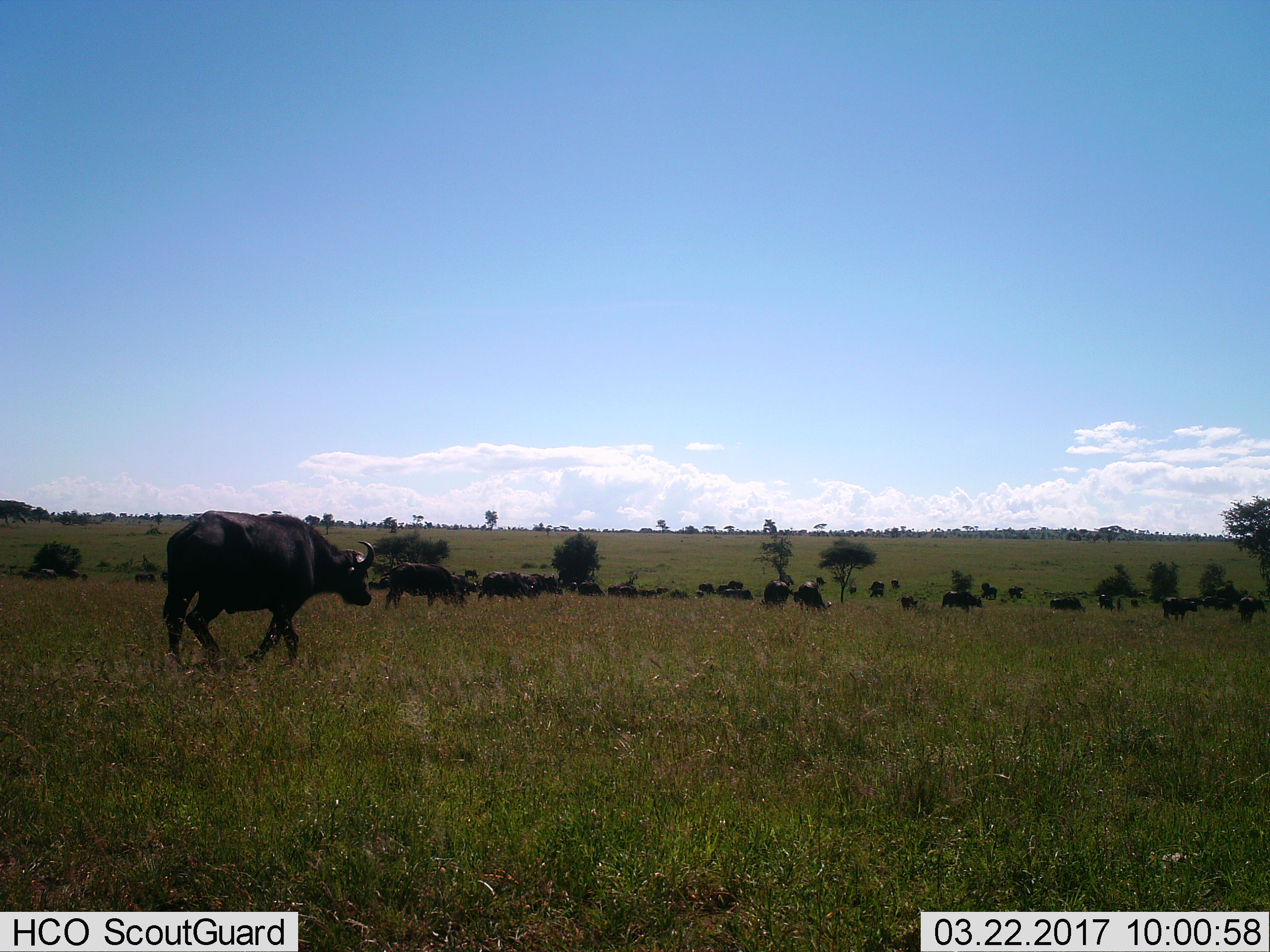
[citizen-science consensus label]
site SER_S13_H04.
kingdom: Animalia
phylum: Chordata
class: Mammalia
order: Artiodactyla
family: Bovidae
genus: Syncerus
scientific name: Syncerus caffer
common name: african buffalo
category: buffalo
Buffalo (african buffalo) (Syncerus caffer), count 11-50. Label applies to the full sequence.